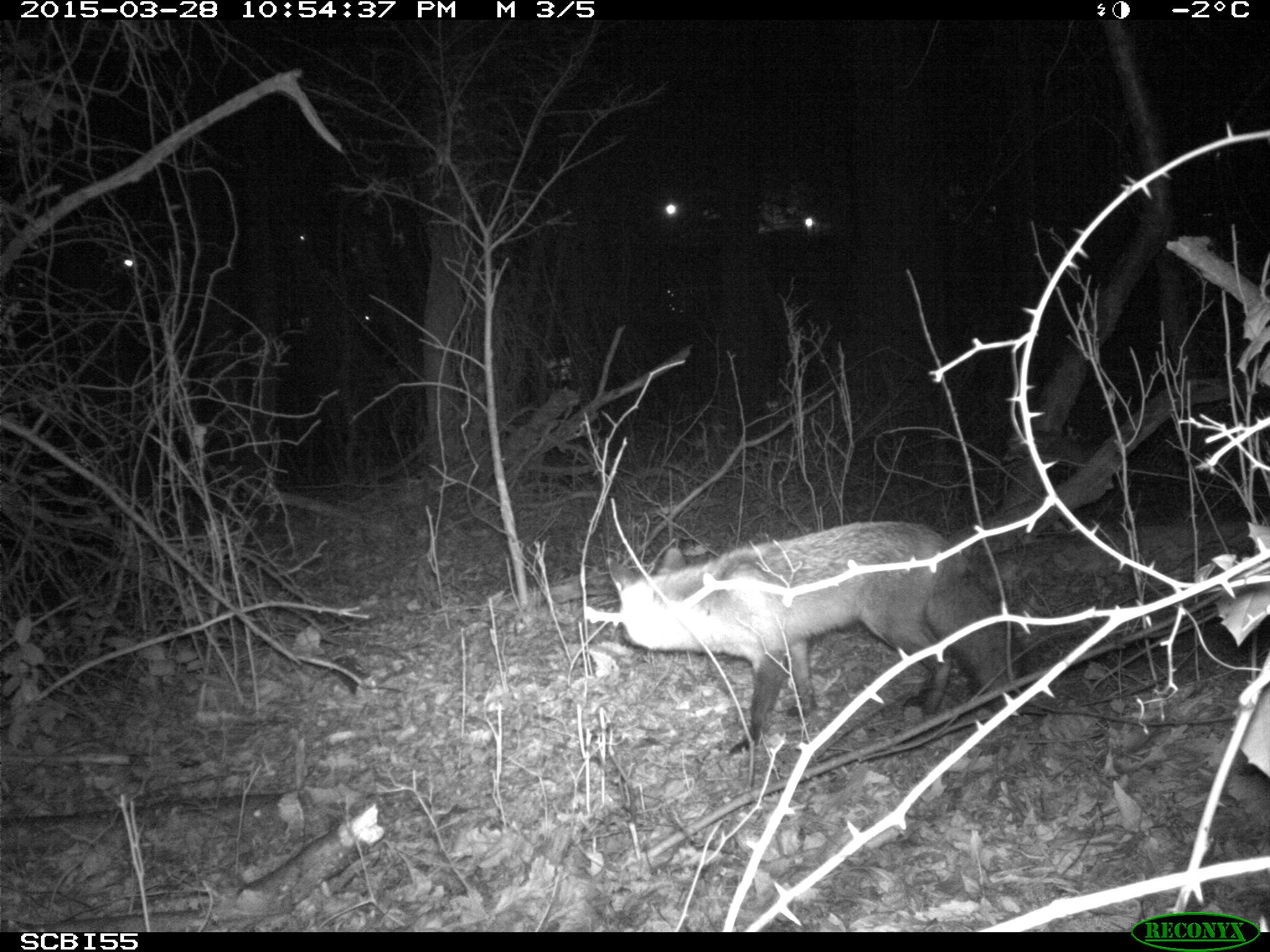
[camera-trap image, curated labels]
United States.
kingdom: Animalia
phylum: Chordata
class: Mammalia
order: Carnivora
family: Canidae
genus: Vulpes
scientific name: Vulpes vulpes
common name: red fox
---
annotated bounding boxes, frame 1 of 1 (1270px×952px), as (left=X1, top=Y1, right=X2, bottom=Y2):
Red Fox: (left=601, top=519, right=1048, bottom=764)